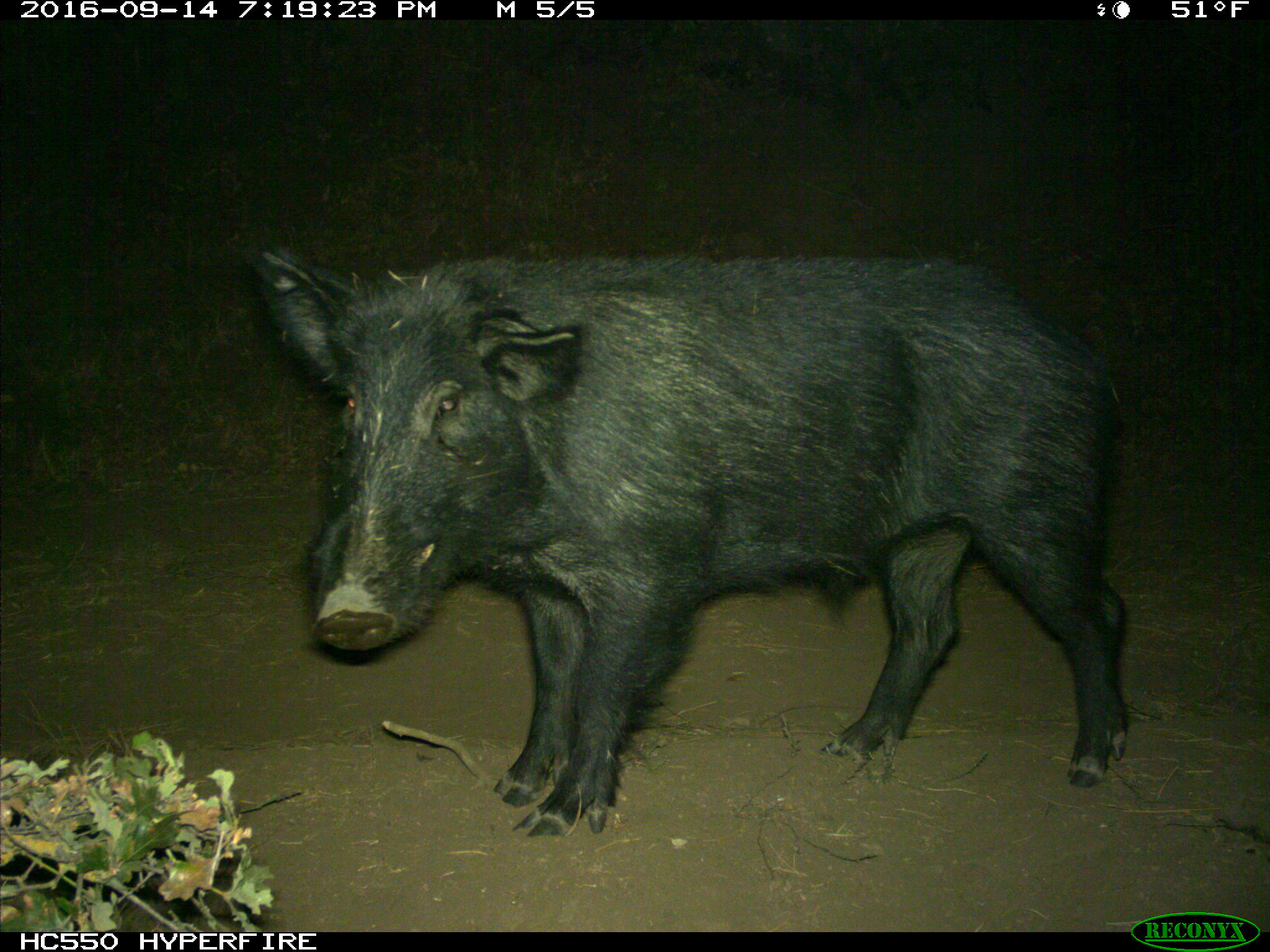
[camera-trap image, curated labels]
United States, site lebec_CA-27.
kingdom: Animalia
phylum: Chordata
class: Mammalia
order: Artiodactyla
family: Suidae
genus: Sus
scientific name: Sus scrofa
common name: wild boar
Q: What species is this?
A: Sus scrofa (wild boar).